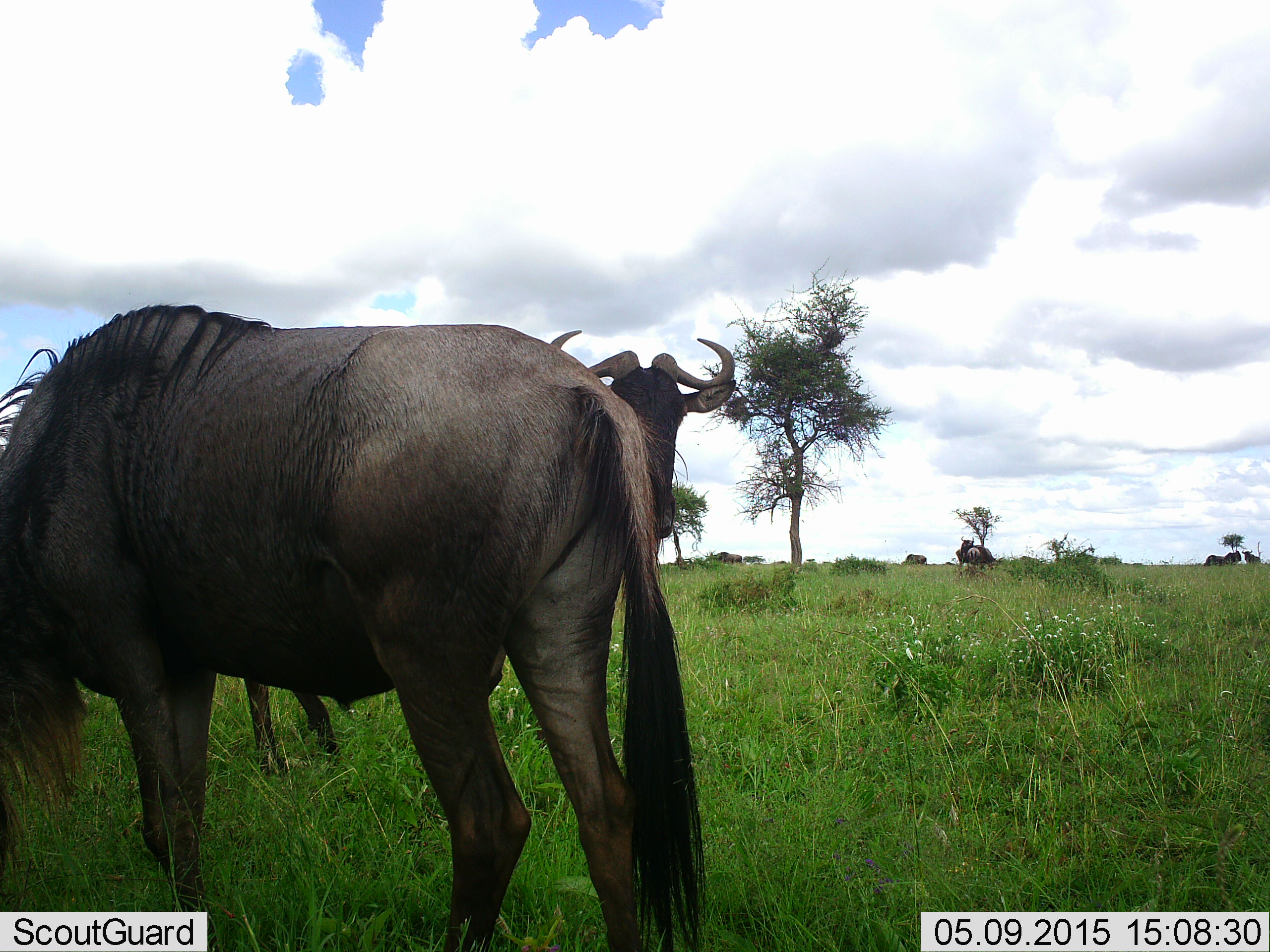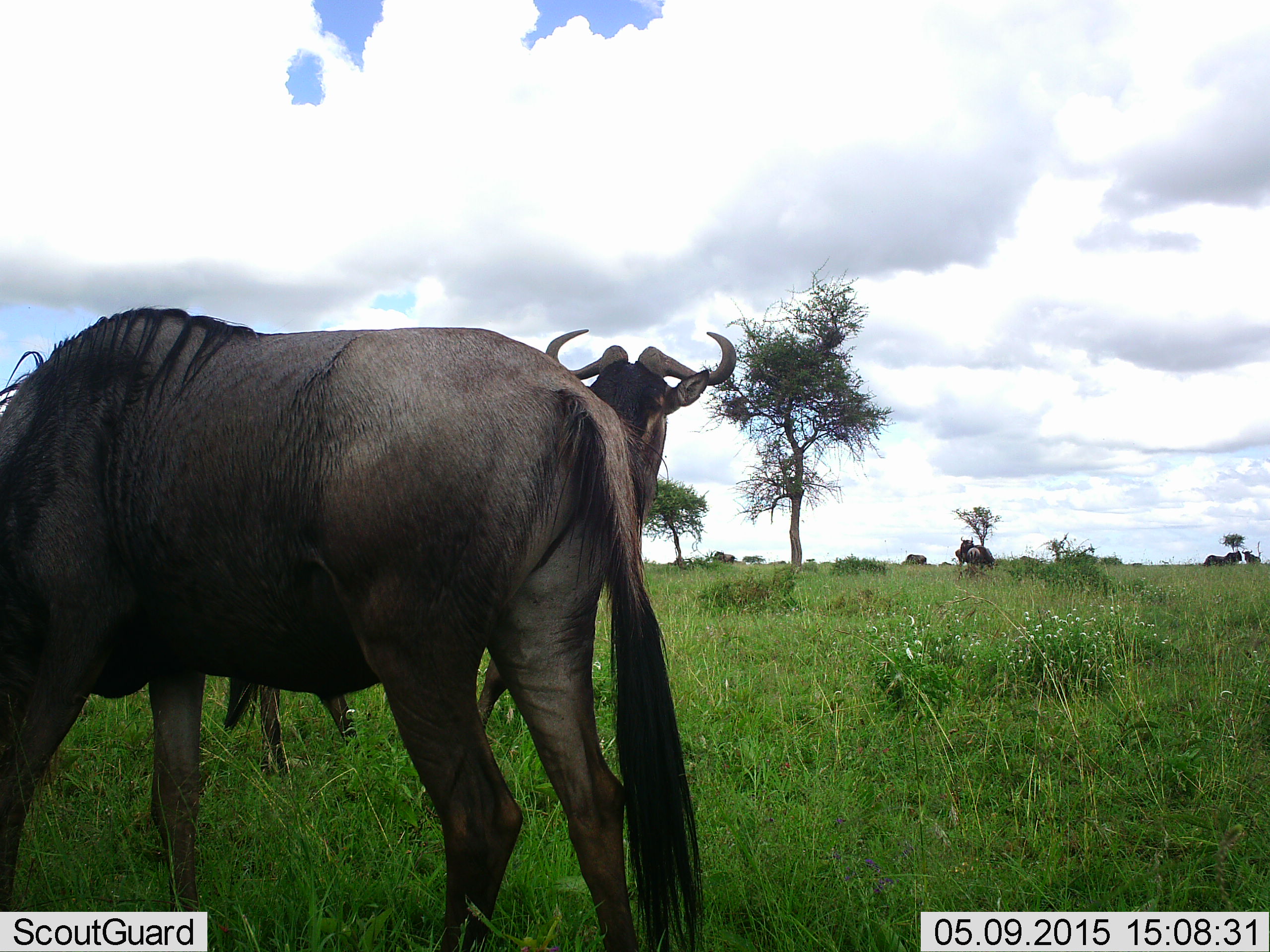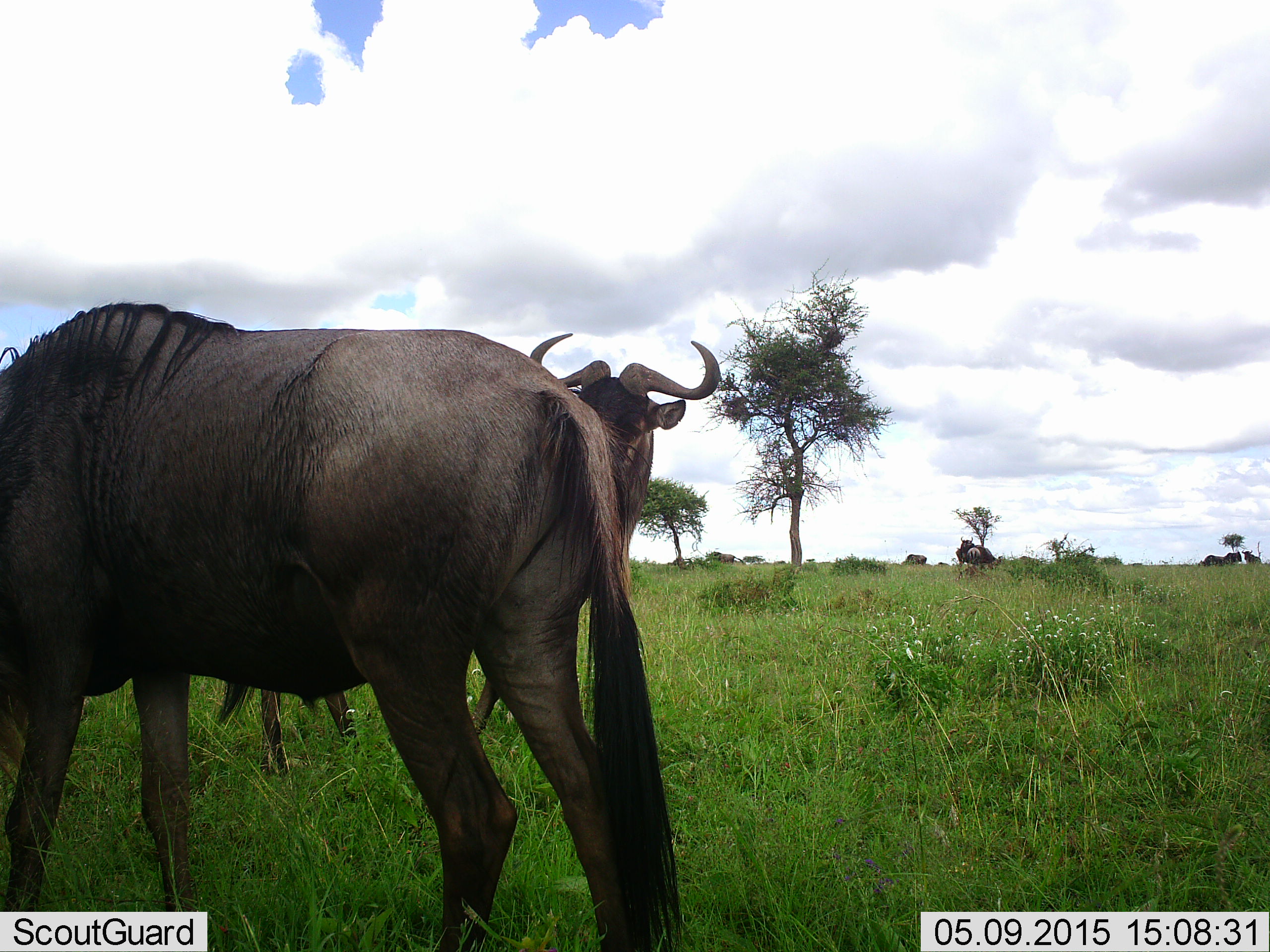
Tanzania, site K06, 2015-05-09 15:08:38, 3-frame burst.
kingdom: Animalia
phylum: Chordata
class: Mammalia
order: Artiodactyla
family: Bovidae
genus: Connochaetes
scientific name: Connochaetes taurinus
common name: blue wildebeest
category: wildebeest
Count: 5.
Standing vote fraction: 90%.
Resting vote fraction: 0%.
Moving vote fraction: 20%.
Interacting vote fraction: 0%.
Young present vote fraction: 0%.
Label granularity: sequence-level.